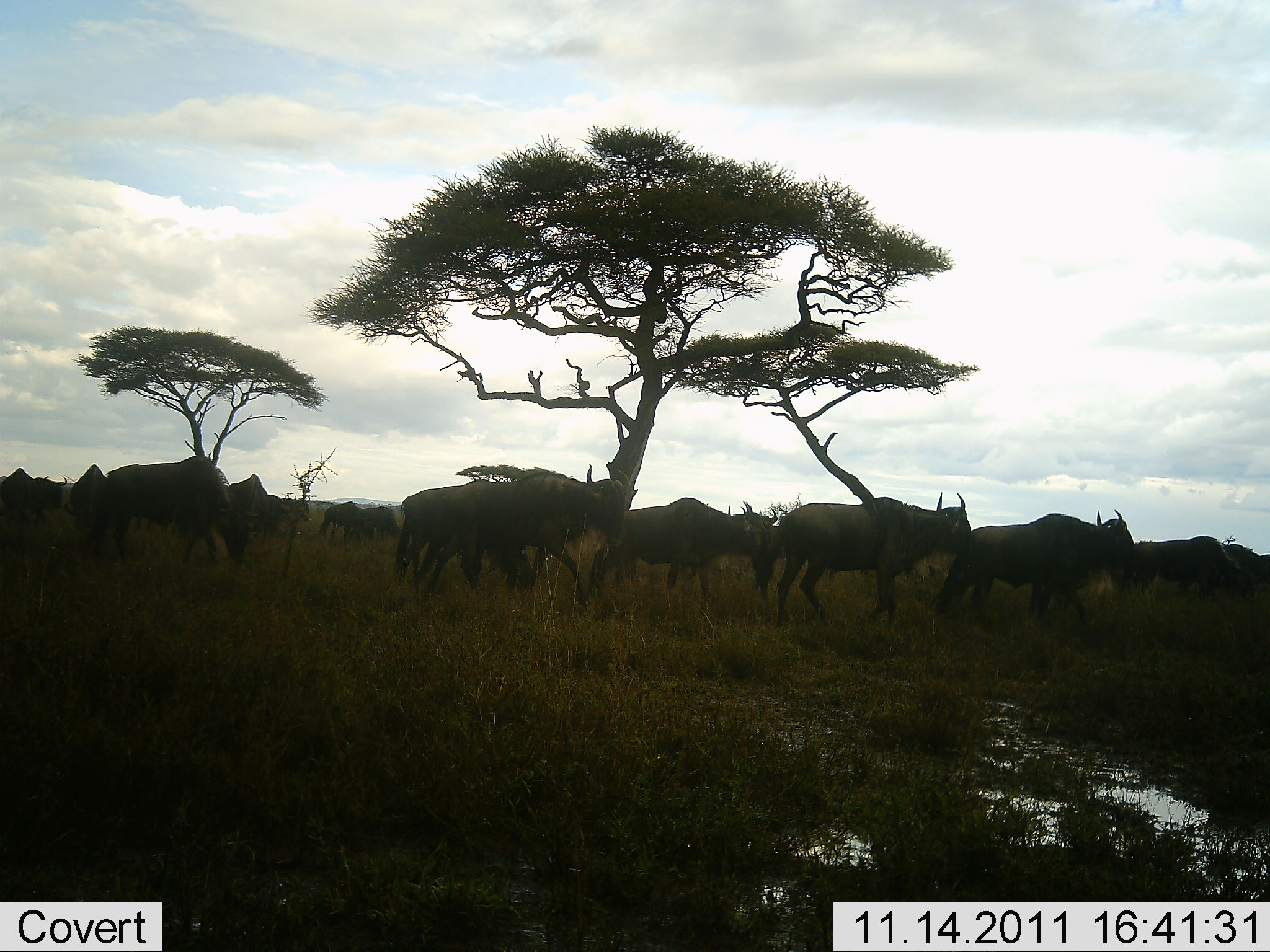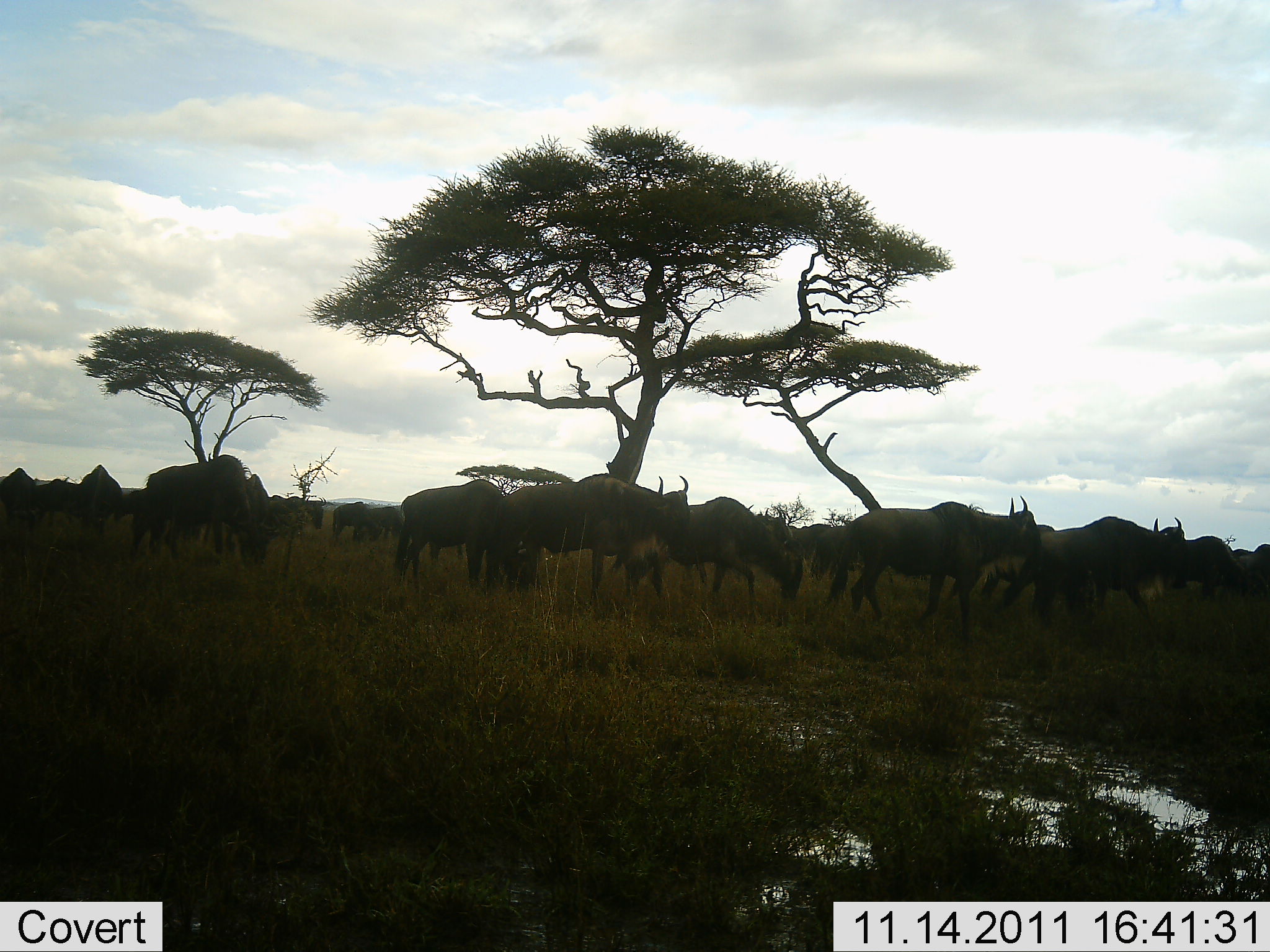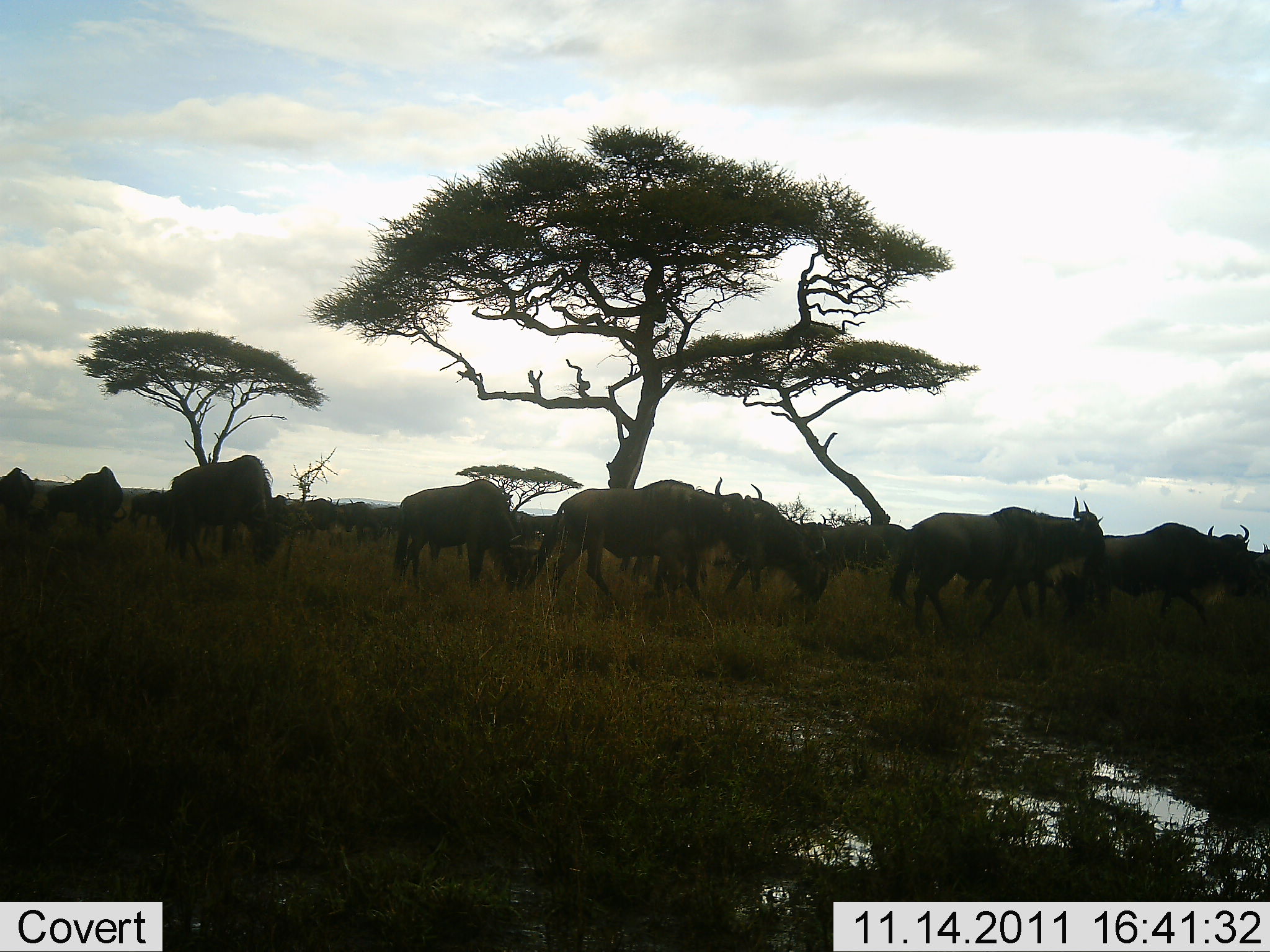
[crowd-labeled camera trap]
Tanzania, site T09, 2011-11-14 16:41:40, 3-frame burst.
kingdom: Animalia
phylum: Chordata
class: Mammalia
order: Artiodactyla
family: Bovidae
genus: Connochaetes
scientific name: Connochaetes taurinus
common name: blue wildebeest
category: wildebeest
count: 11-50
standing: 18%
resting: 0%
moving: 100%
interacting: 9%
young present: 0%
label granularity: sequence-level